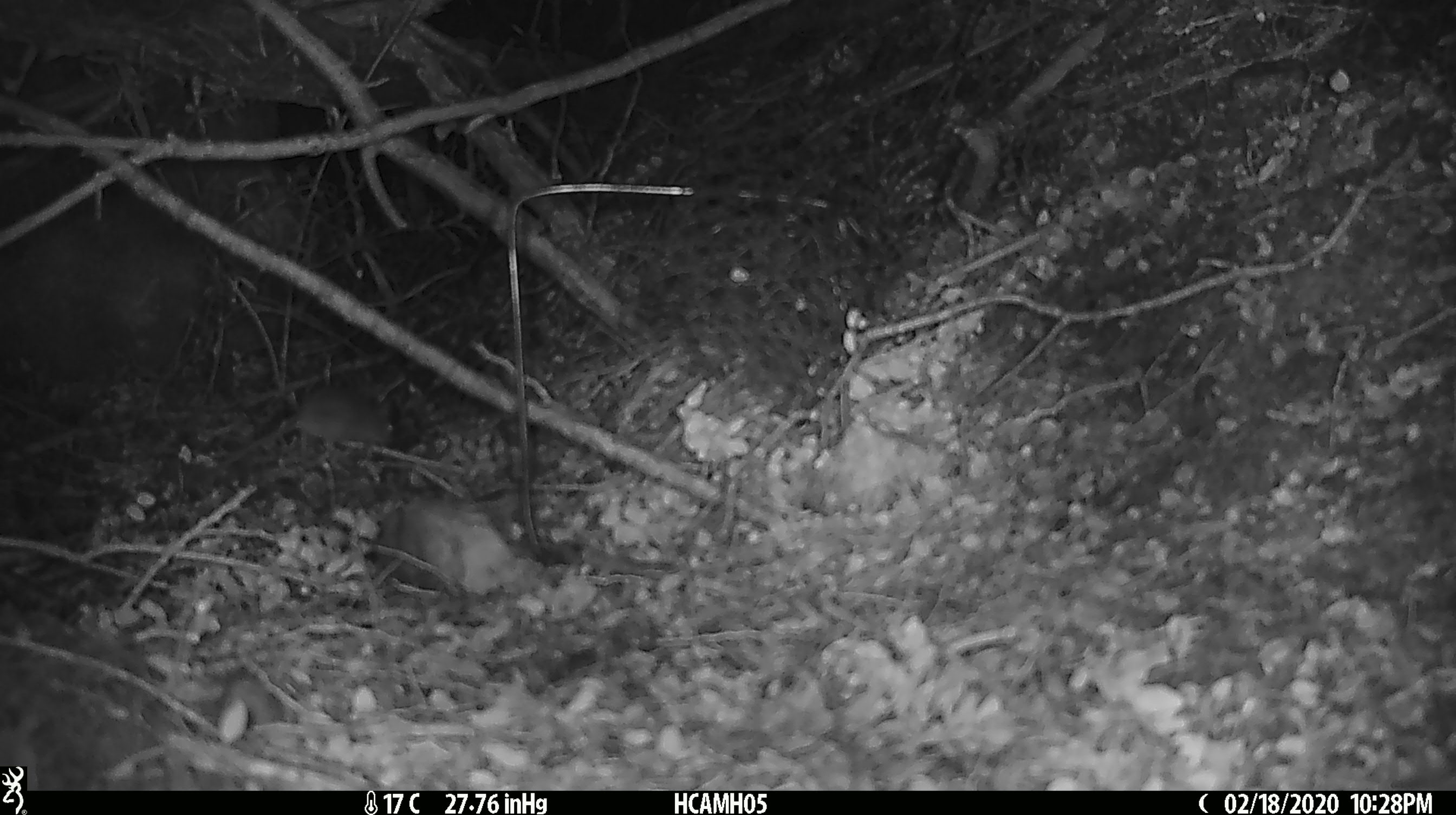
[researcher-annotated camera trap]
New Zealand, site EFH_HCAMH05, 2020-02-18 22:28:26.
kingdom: Animalia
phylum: Chordata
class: Mammalia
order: Rodentia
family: Muridae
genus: Mus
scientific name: Mus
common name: mouse